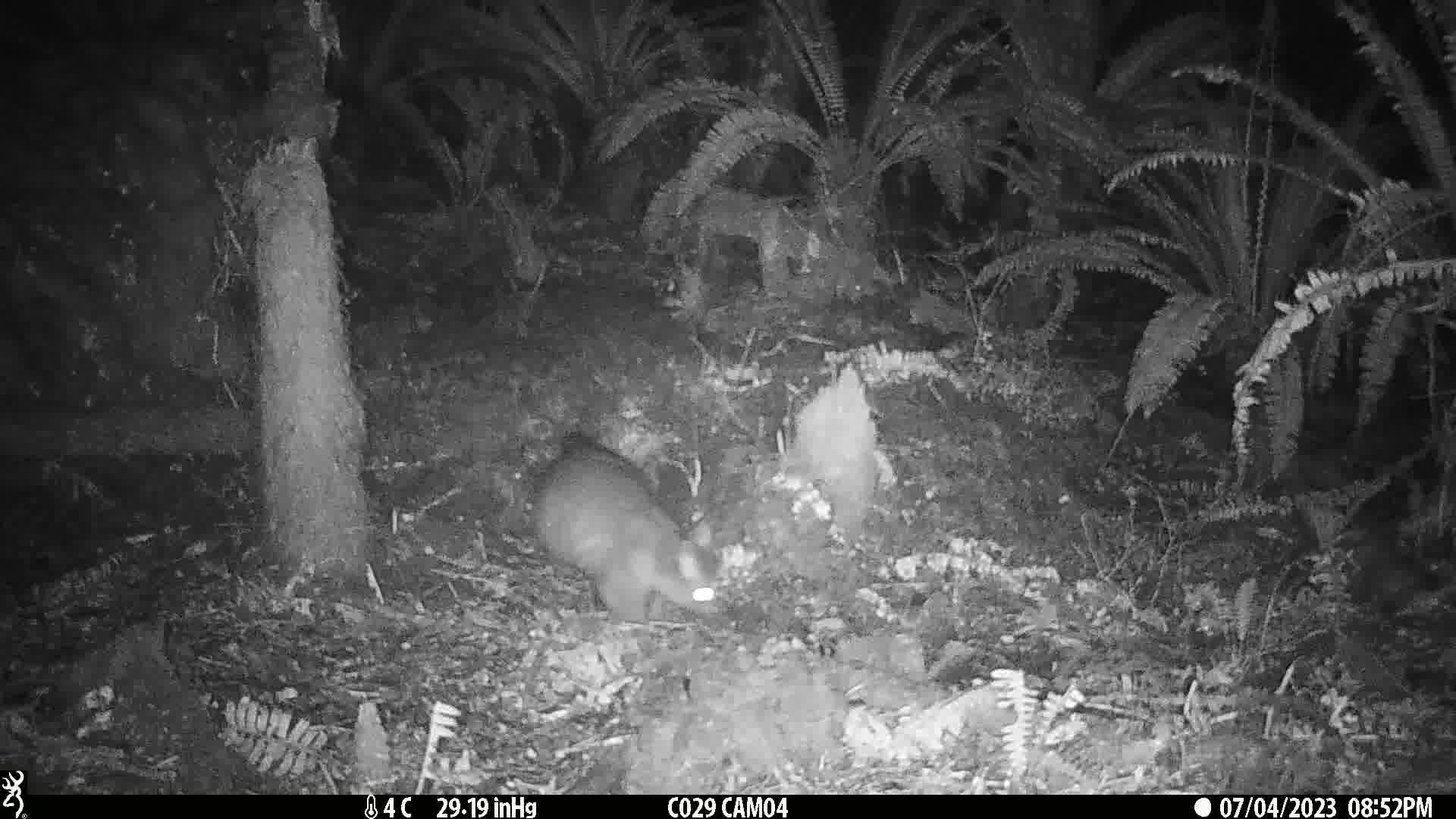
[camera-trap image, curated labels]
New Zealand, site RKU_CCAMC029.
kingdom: Animalia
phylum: Chordata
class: Mammalia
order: Diprotodontia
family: Phalangeridae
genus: Trichosurus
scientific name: Trichosurus vulpecula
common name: common brushtail possum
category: possum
Possum (common brushtail possum) (Trichosurus vulpecula).